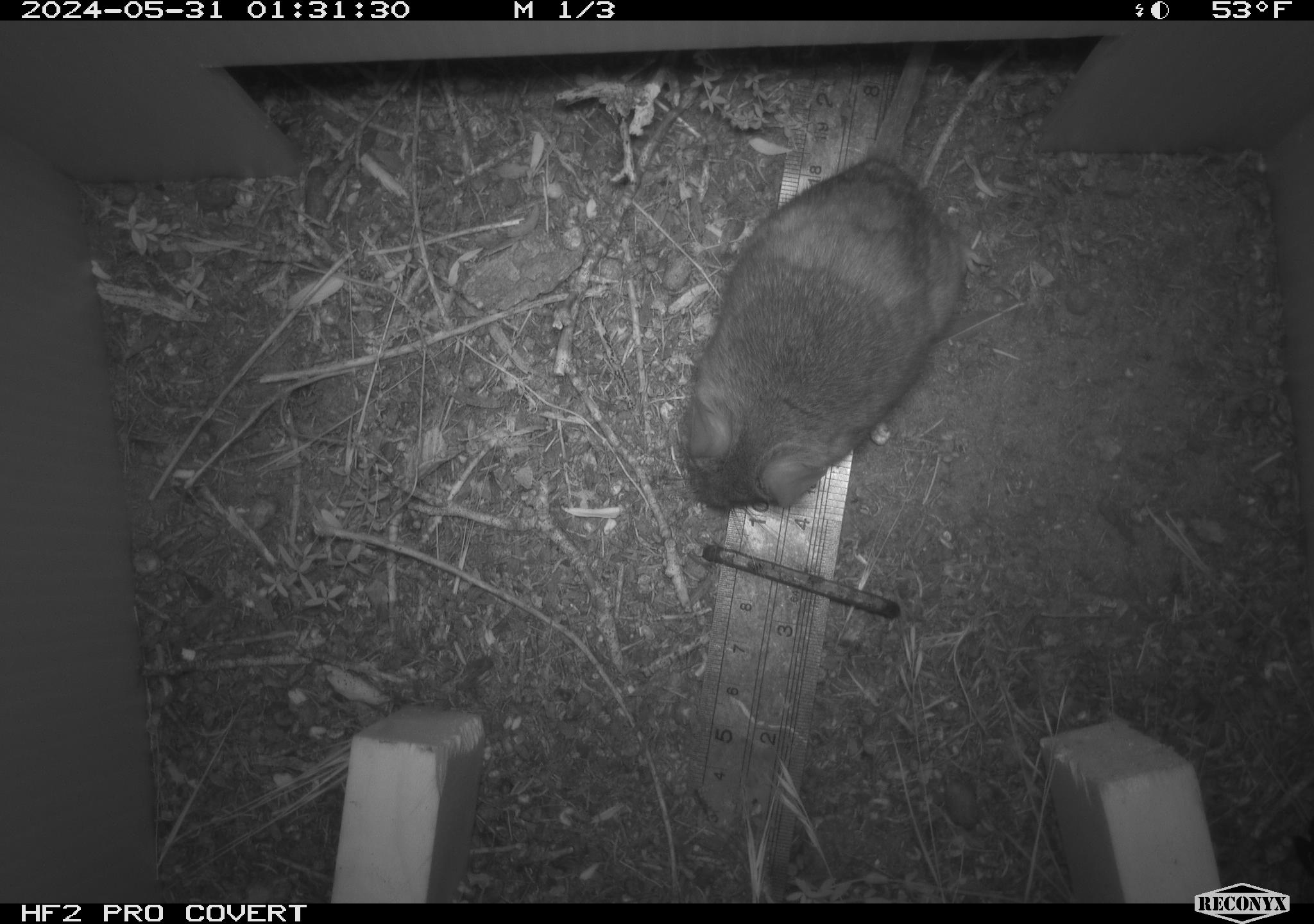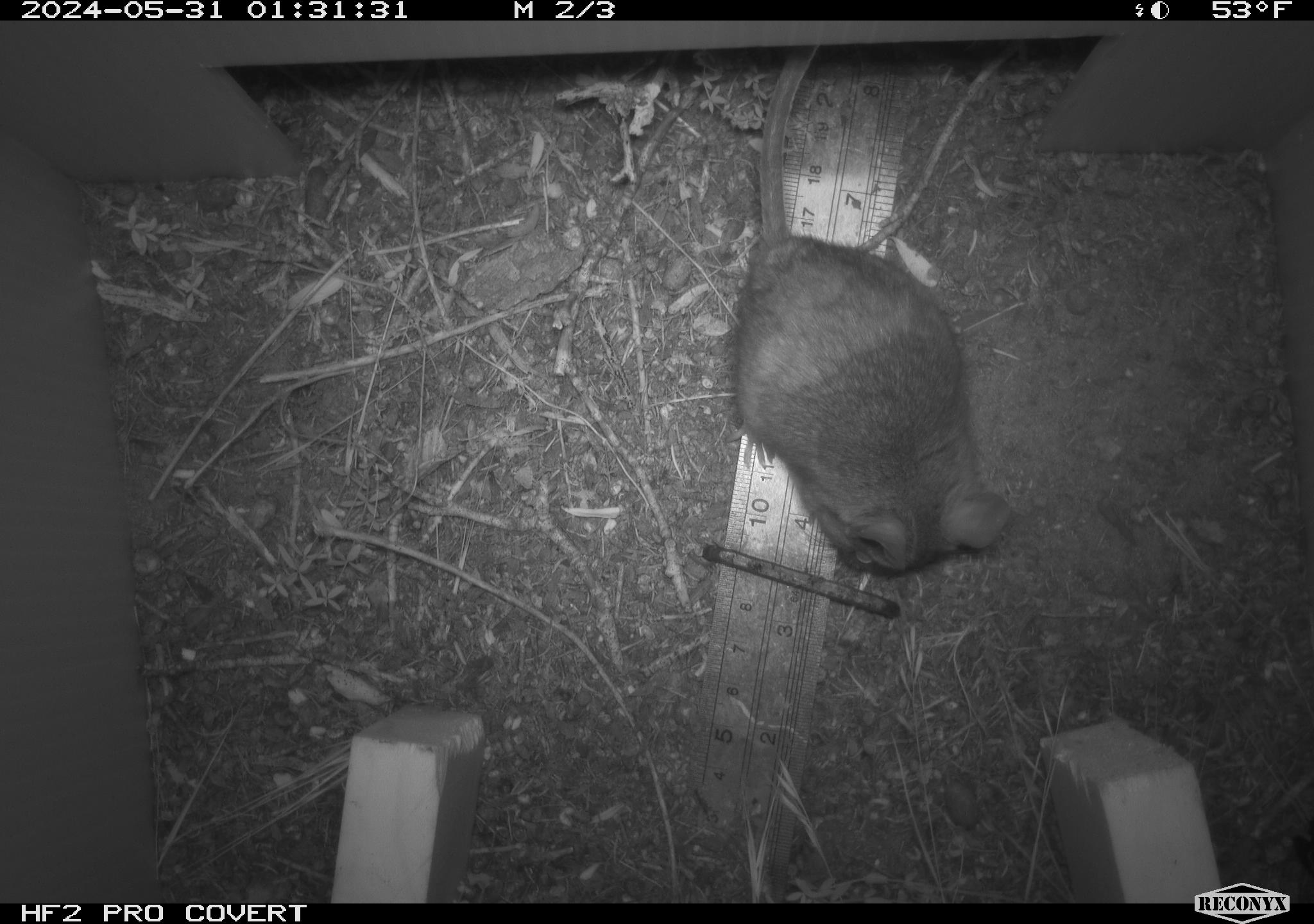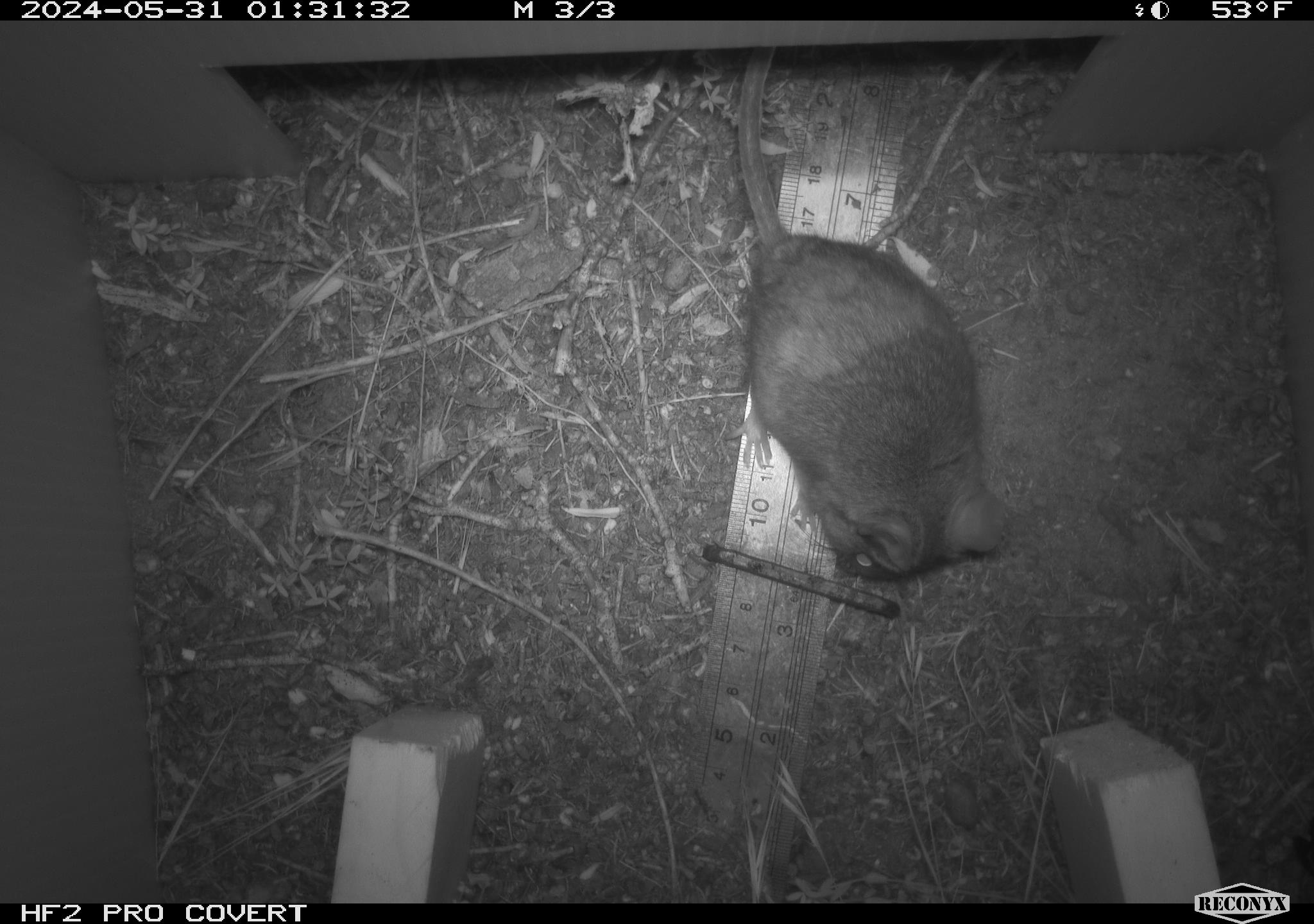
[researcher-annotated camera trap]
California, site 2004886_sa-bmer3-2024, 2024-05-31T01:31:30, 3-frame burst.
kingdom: Animalia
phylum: Chordata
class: Mammalia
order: Rodentia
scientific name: Rodentia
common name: mouse species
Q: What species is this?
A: Mouse species (Rodentia).